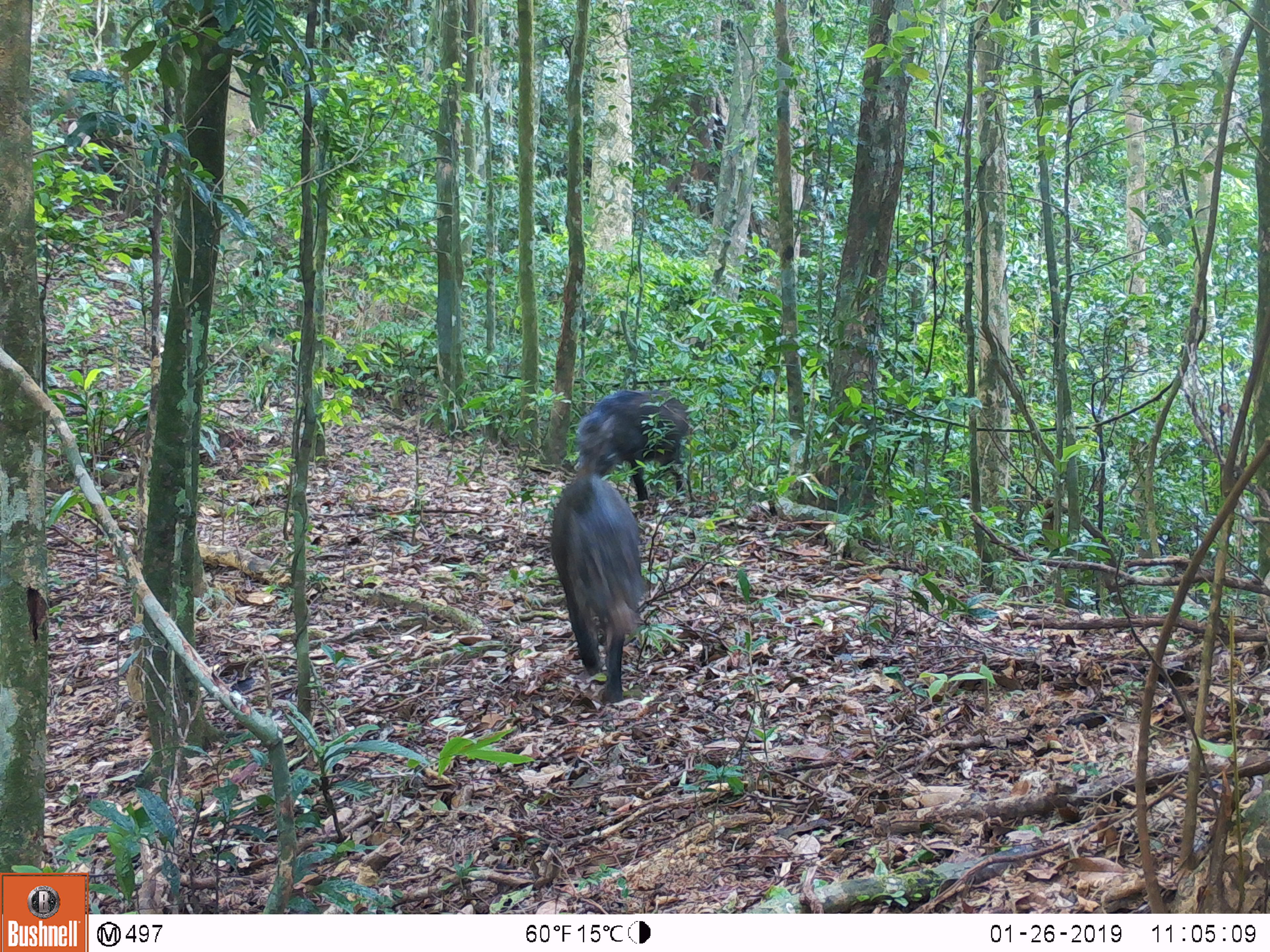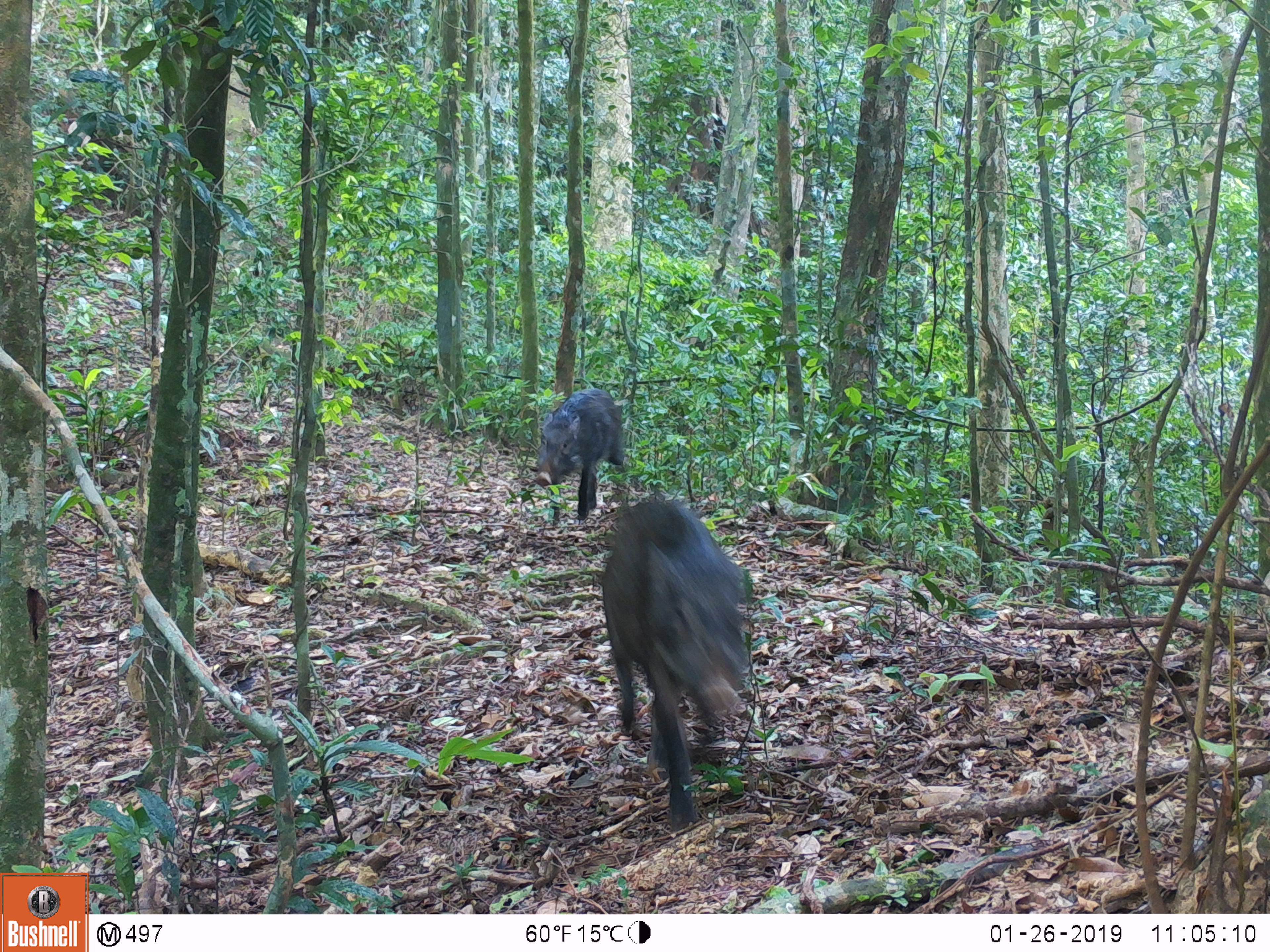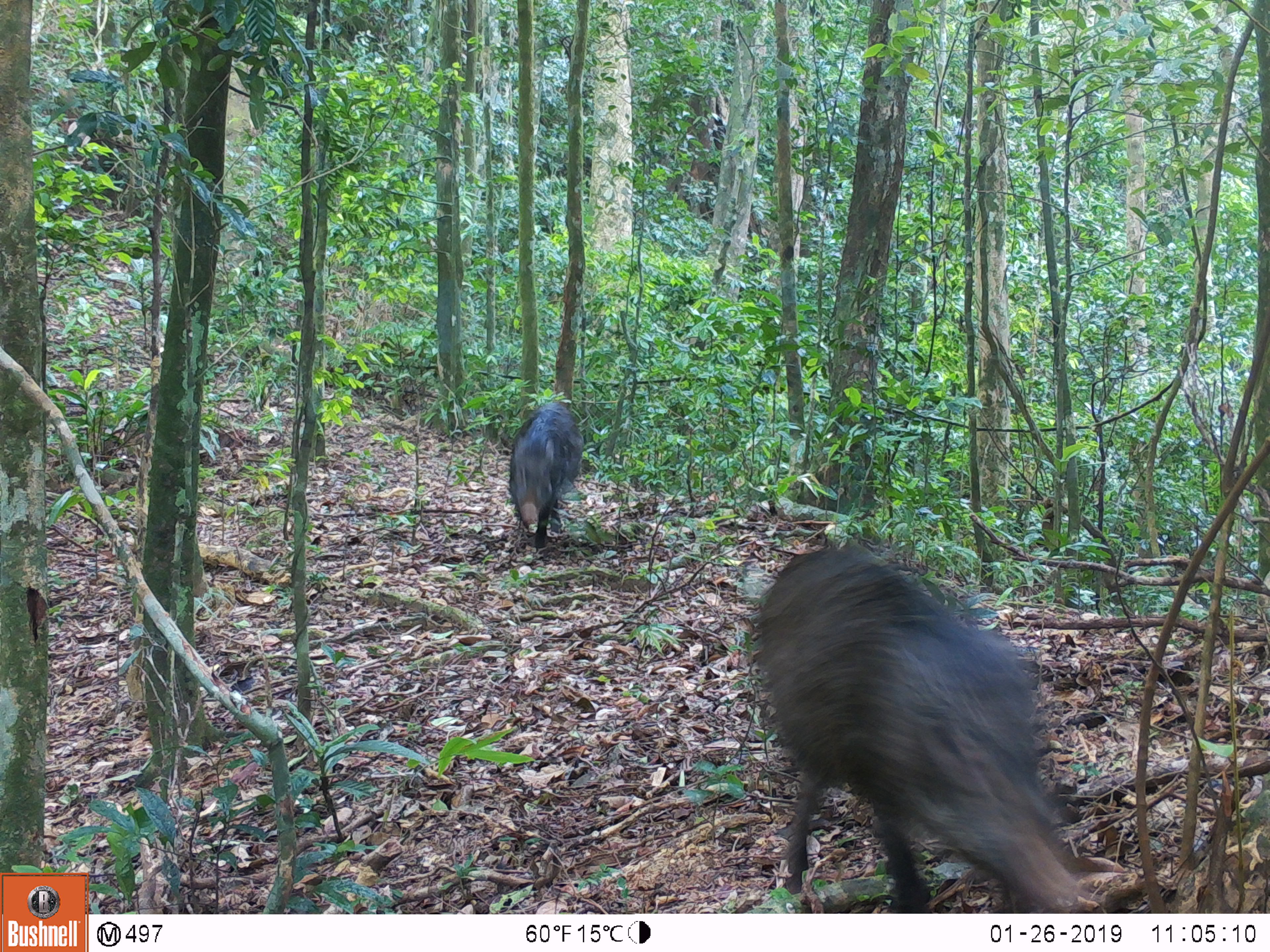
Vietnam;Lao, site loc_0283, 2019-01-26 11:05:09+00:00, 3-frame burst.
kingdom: Animalia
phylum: Chordata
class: Mammalia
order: Artiodactyla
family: Suidae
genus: Sus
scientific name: Sus scrofa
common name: eurasian wild pig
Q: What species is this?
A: Eurasian wild pig (Sus scrofa).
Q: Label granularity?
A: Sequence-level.